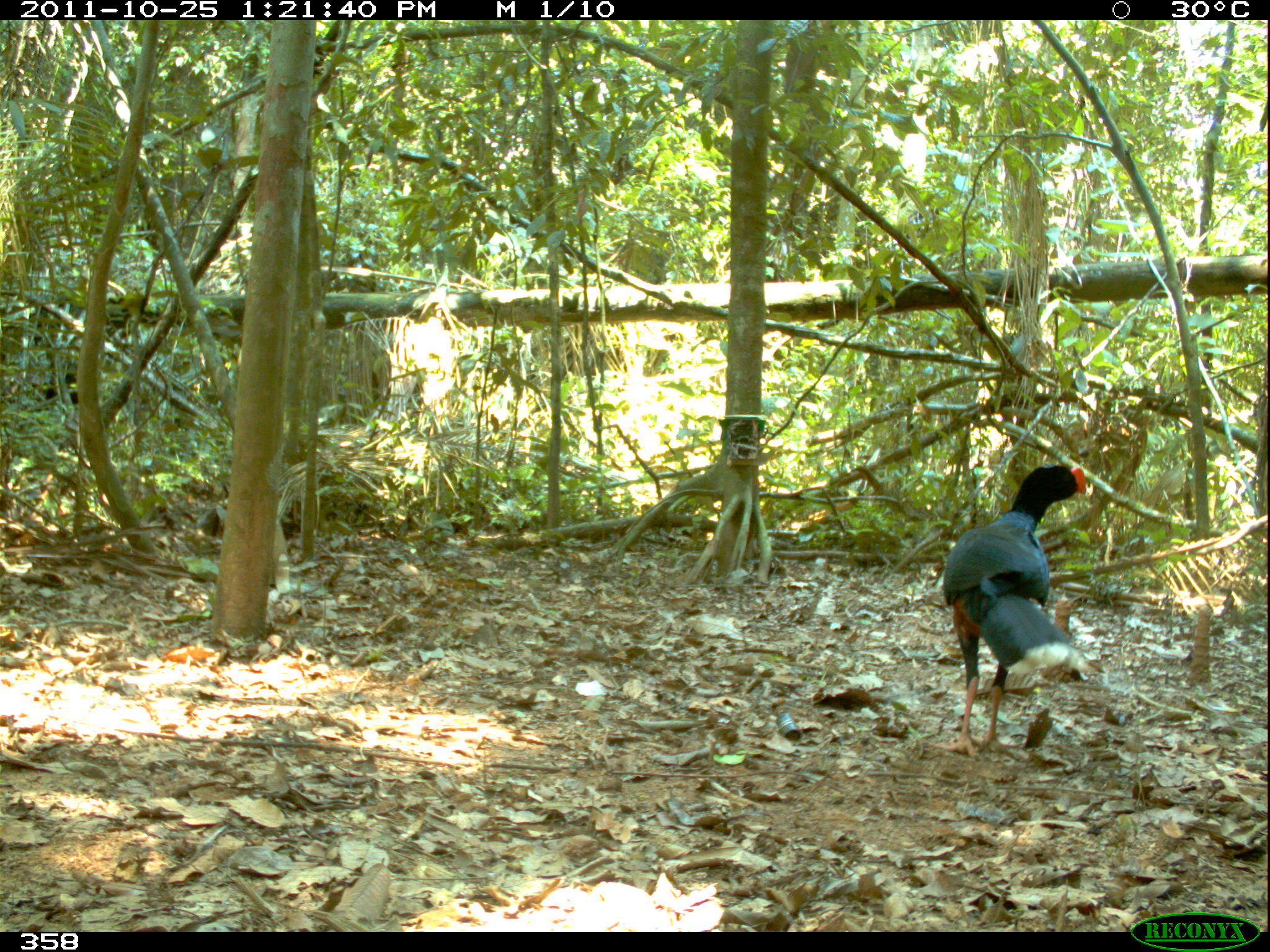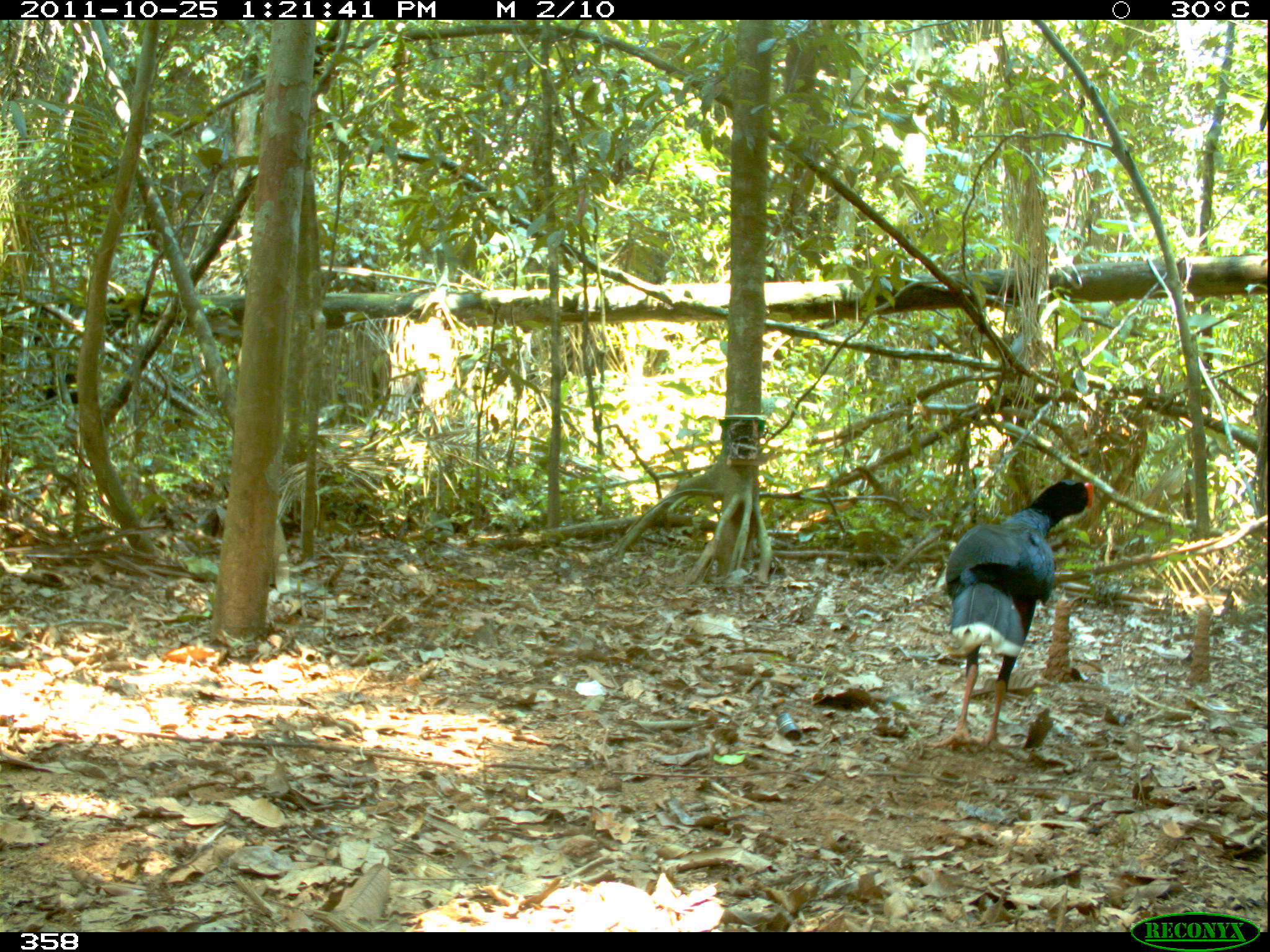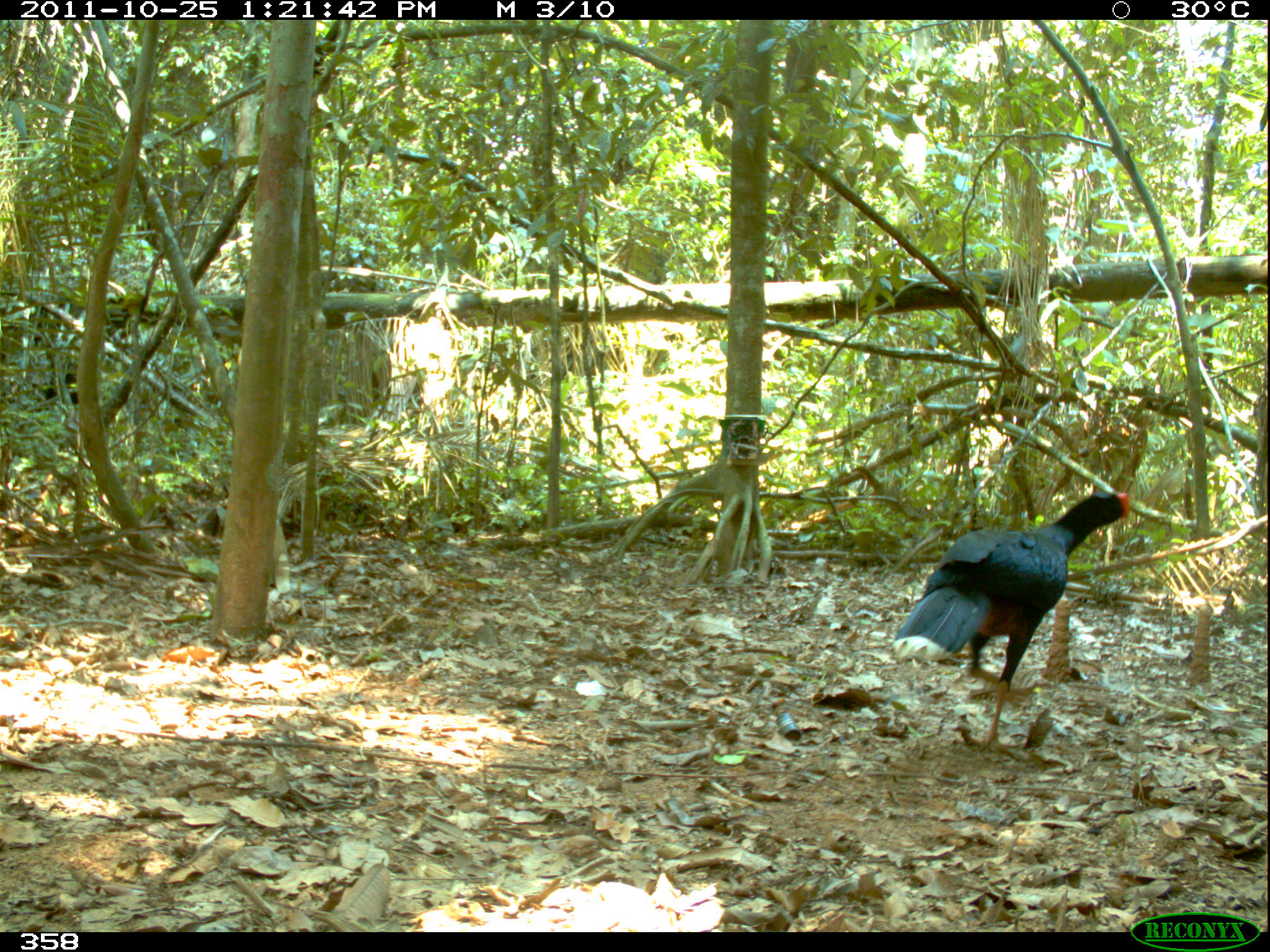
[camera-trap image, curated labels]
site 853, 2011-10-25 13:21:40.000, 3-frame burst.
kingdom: Animalia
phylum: Chordata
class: Aves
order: Galliformes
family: Cracidae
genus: Mitu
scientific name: Mitu tuberosum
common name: razor-billed curassow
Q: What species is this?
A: Mitu tuberosum (razor-billed curassow).